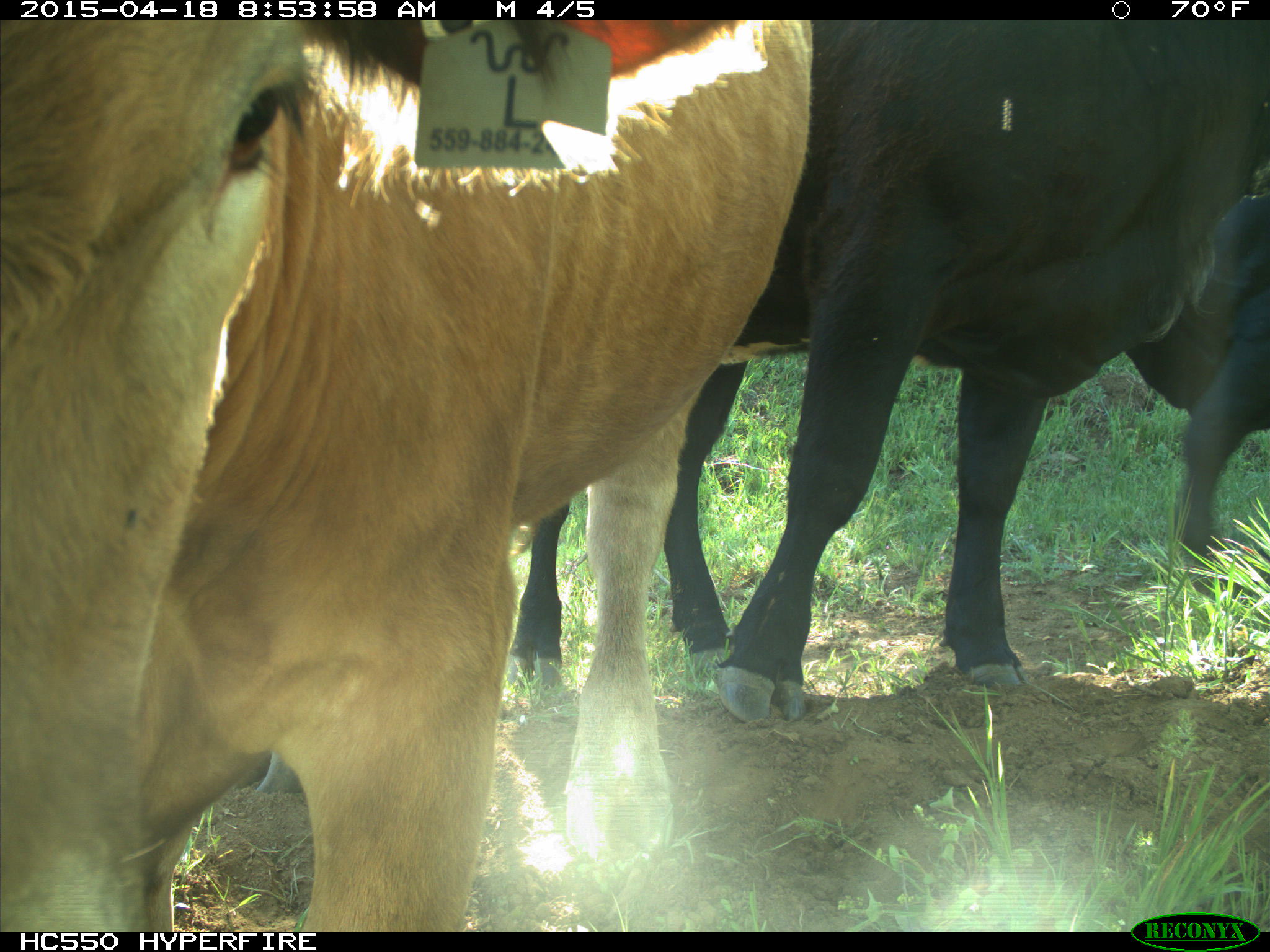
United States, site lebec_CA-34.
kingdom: Animalia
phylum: Chordata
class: Mammalia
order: Artiodactyla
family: Bovidae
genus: Bos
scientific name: Bos taurus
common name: domestic cow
Bos taurus (domestic cow).